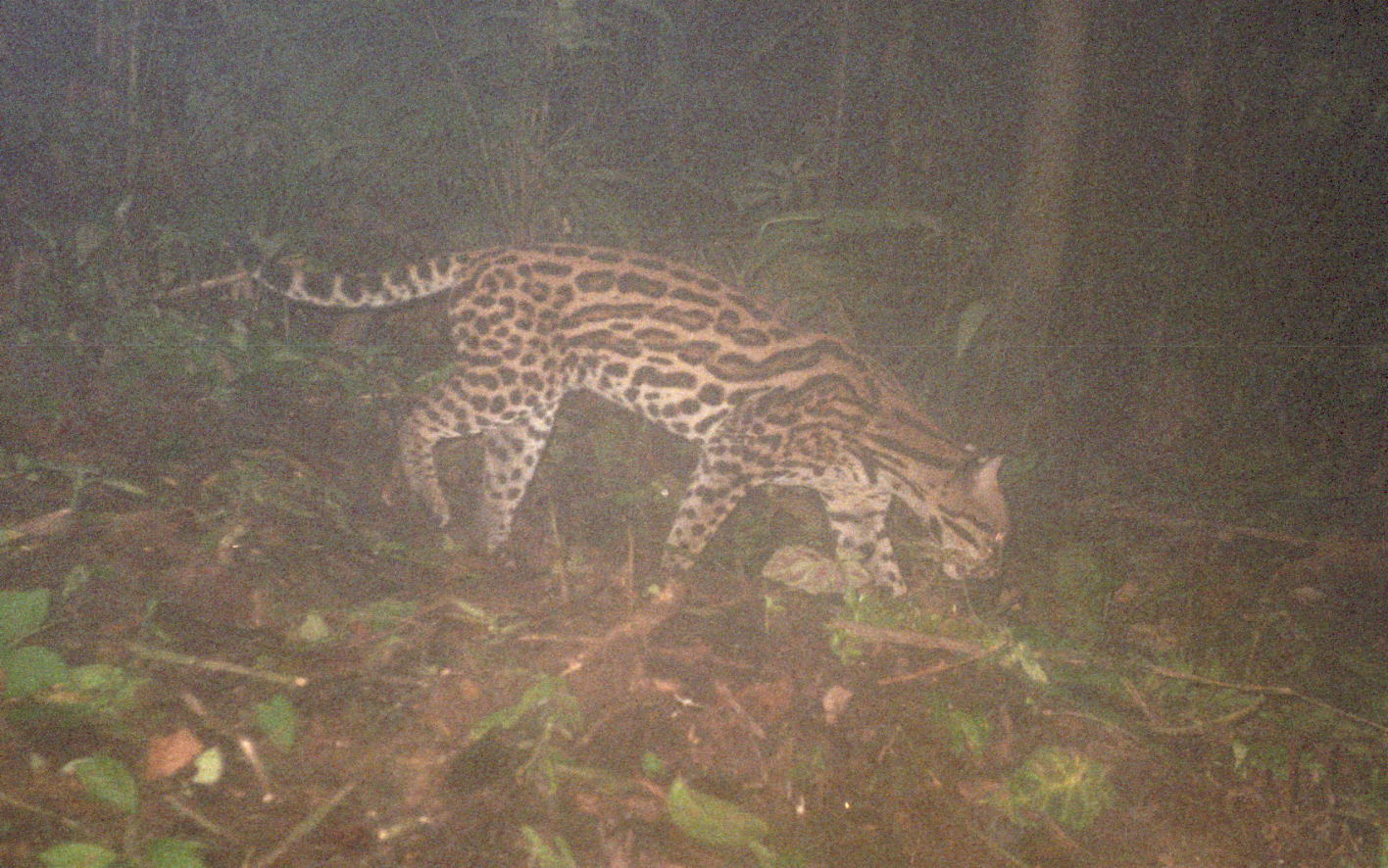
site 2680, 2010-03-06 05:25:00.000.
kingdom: Animalia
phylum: Chordata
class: Mammalia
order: Carnivora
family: Felidae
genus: Leopardus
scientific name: Leopardus pardalis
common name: ocelot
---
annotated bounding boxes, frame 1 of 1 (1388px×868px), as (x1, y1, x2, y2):
leopardus pardalis: (223, 224, 1009, 599)